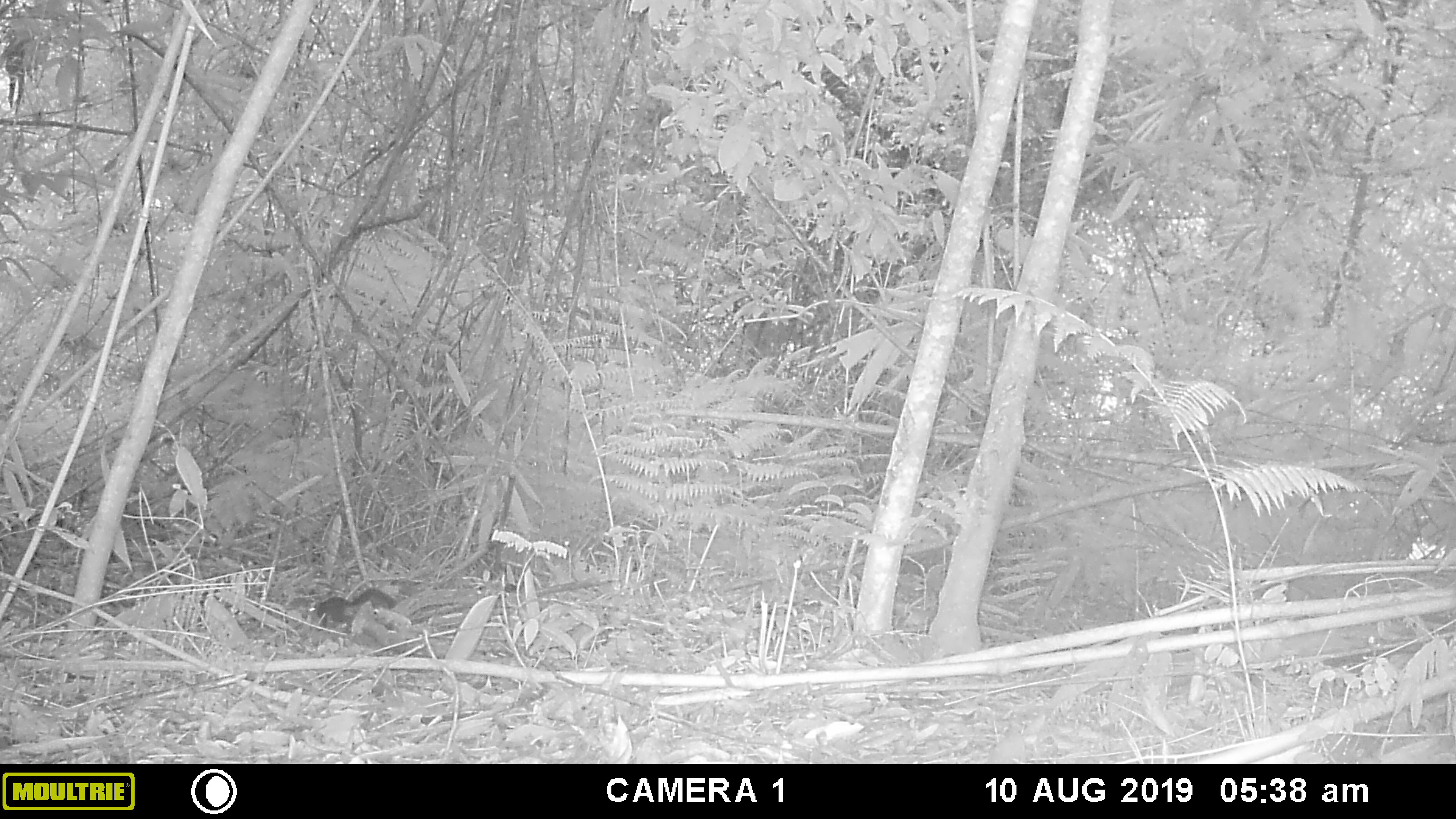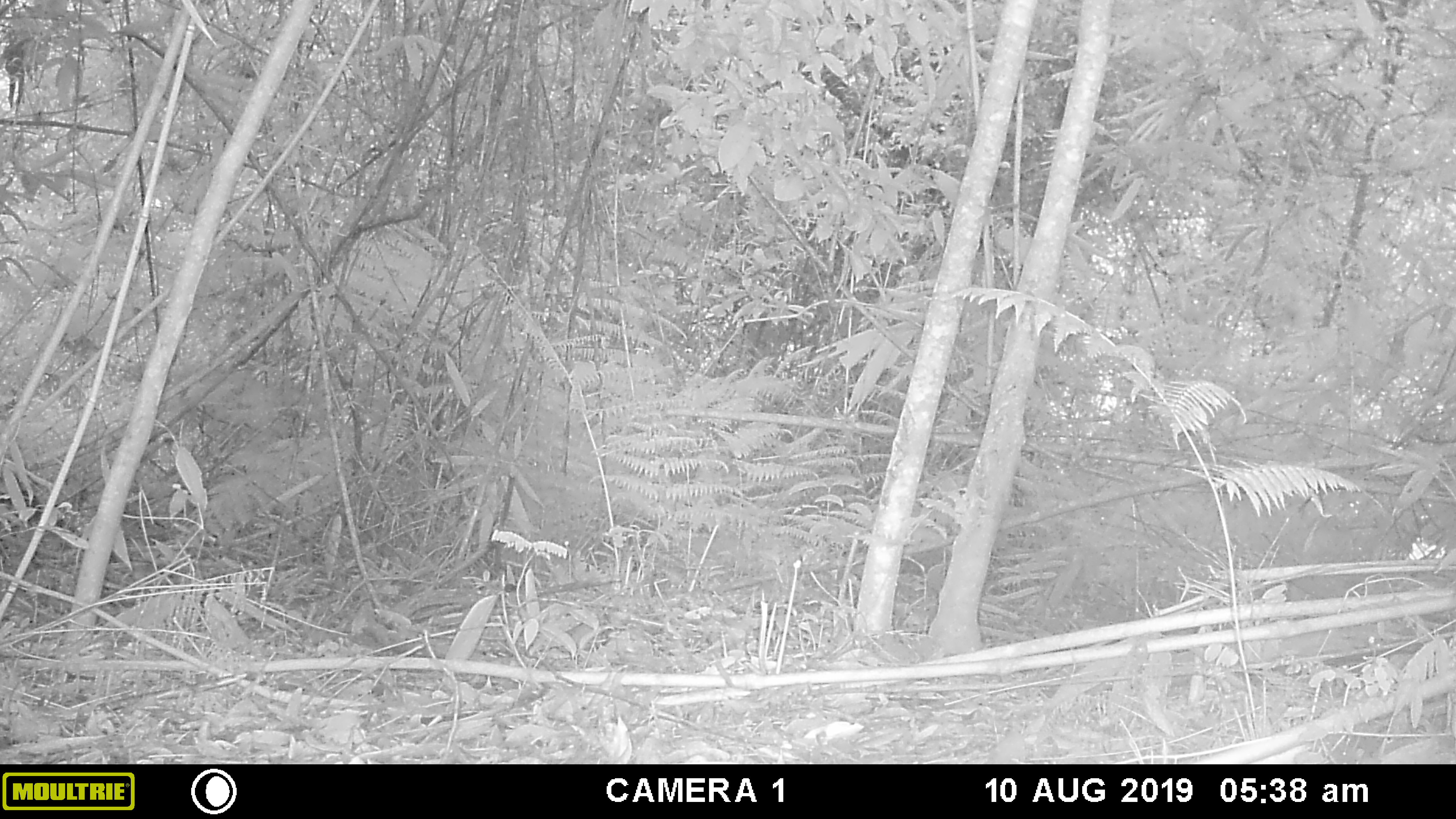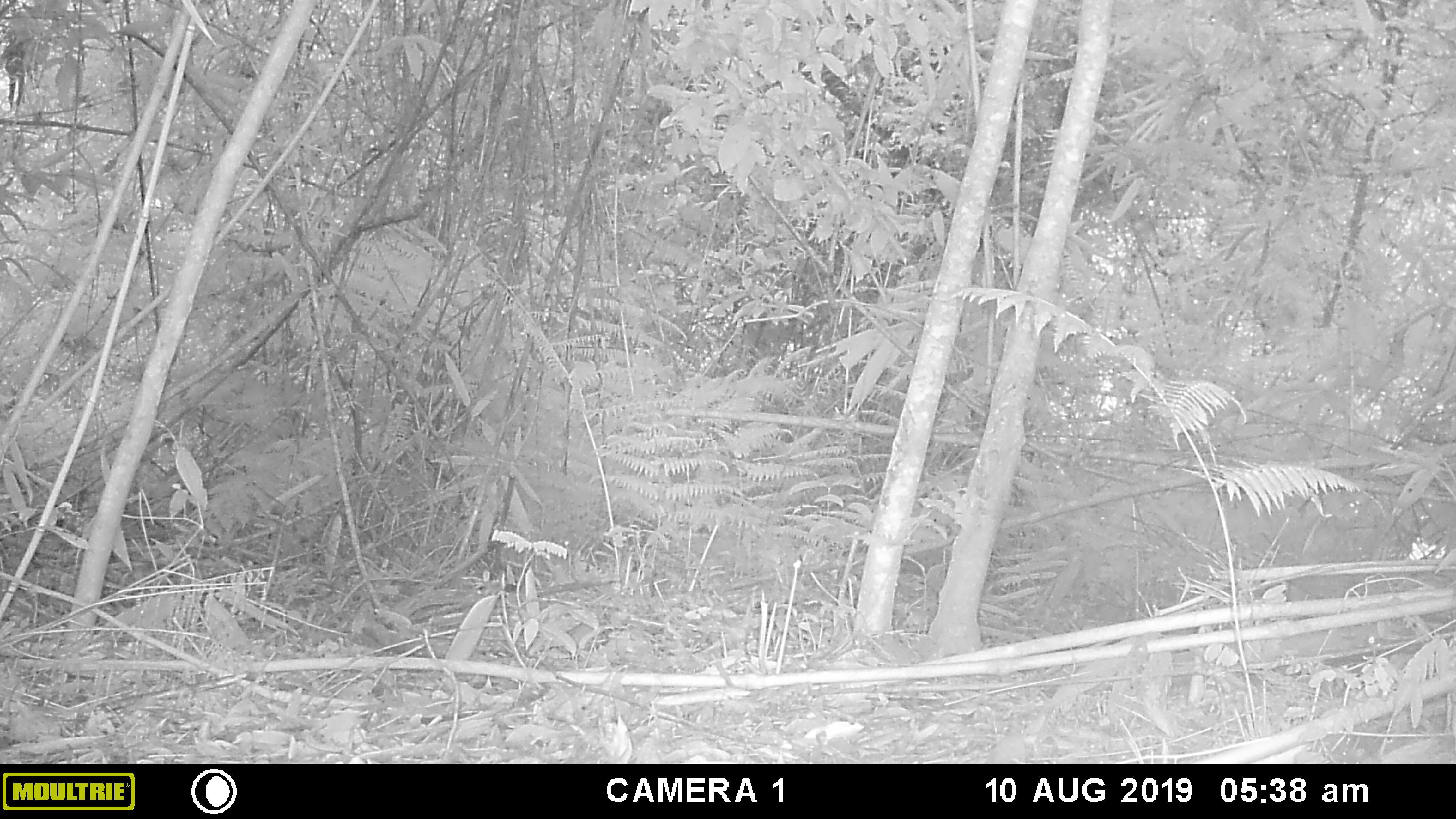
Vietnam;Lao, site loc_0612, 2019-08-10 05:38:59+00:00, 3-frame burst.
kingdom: Animalia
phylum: Chordata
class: Mammalia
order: Rodentia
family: Sciuridae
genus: Dremomys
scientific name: Dremomys rufigenis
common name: red-cheeked squirrel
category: red cheeked squirrel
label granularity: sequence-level